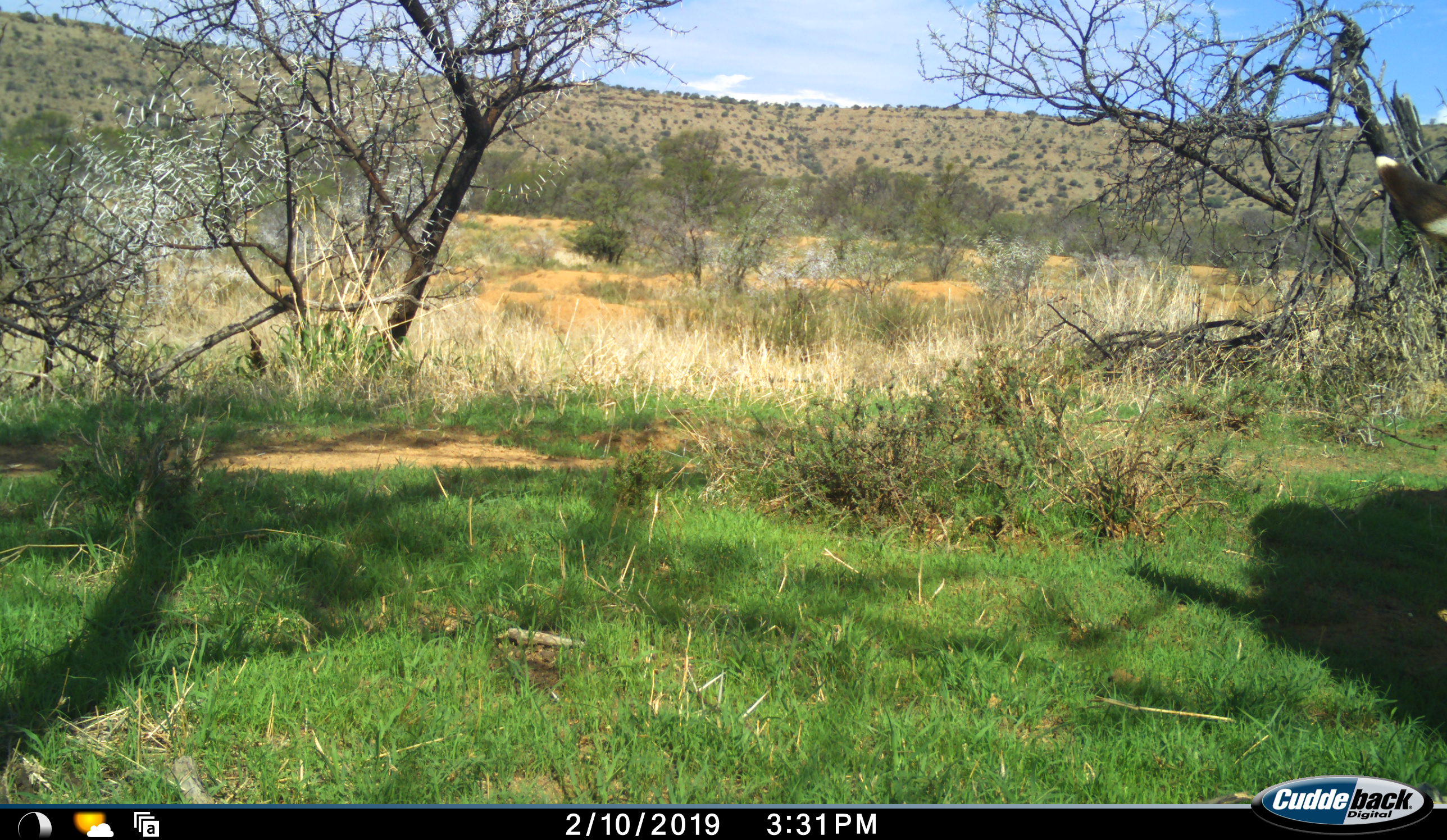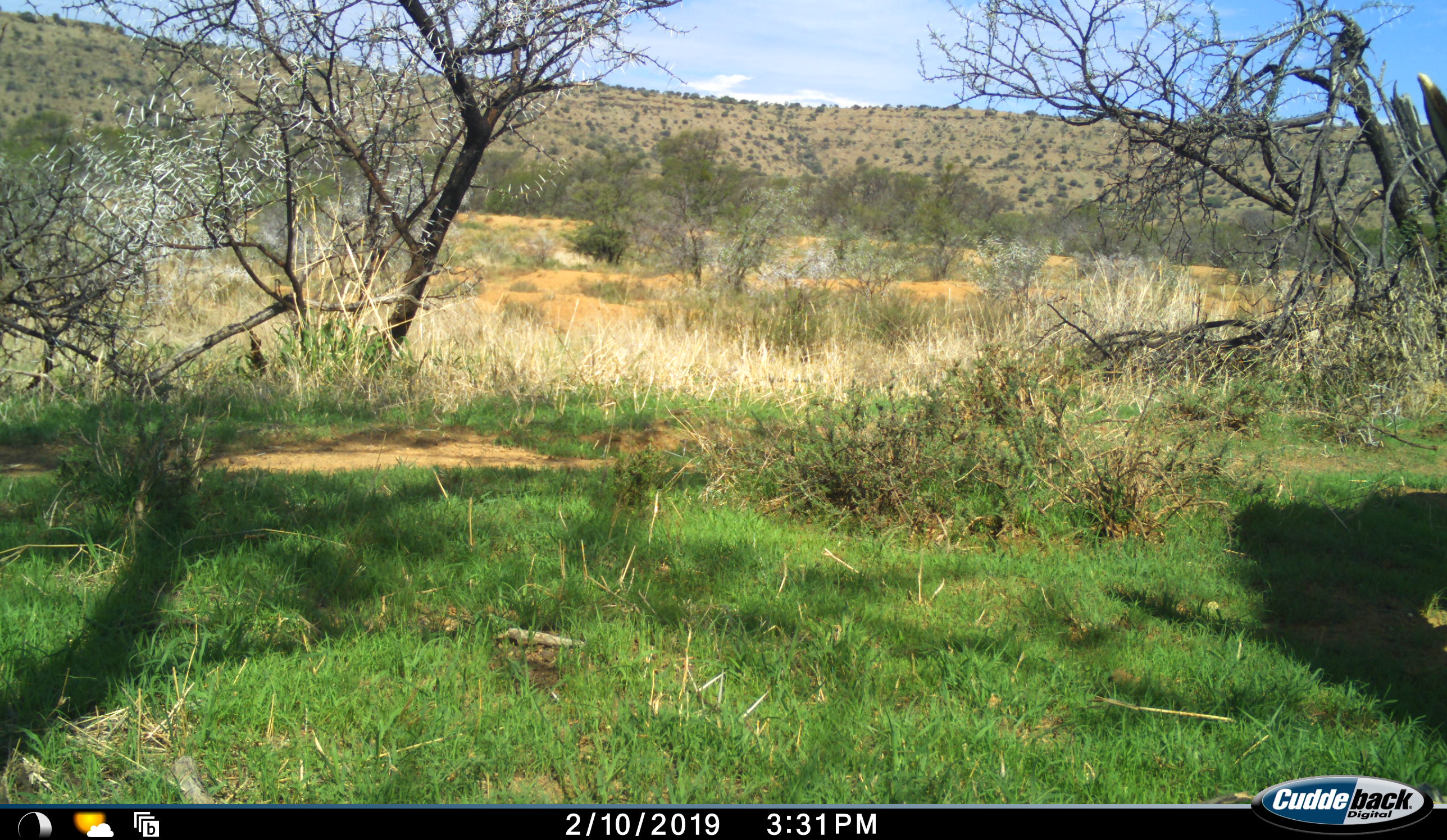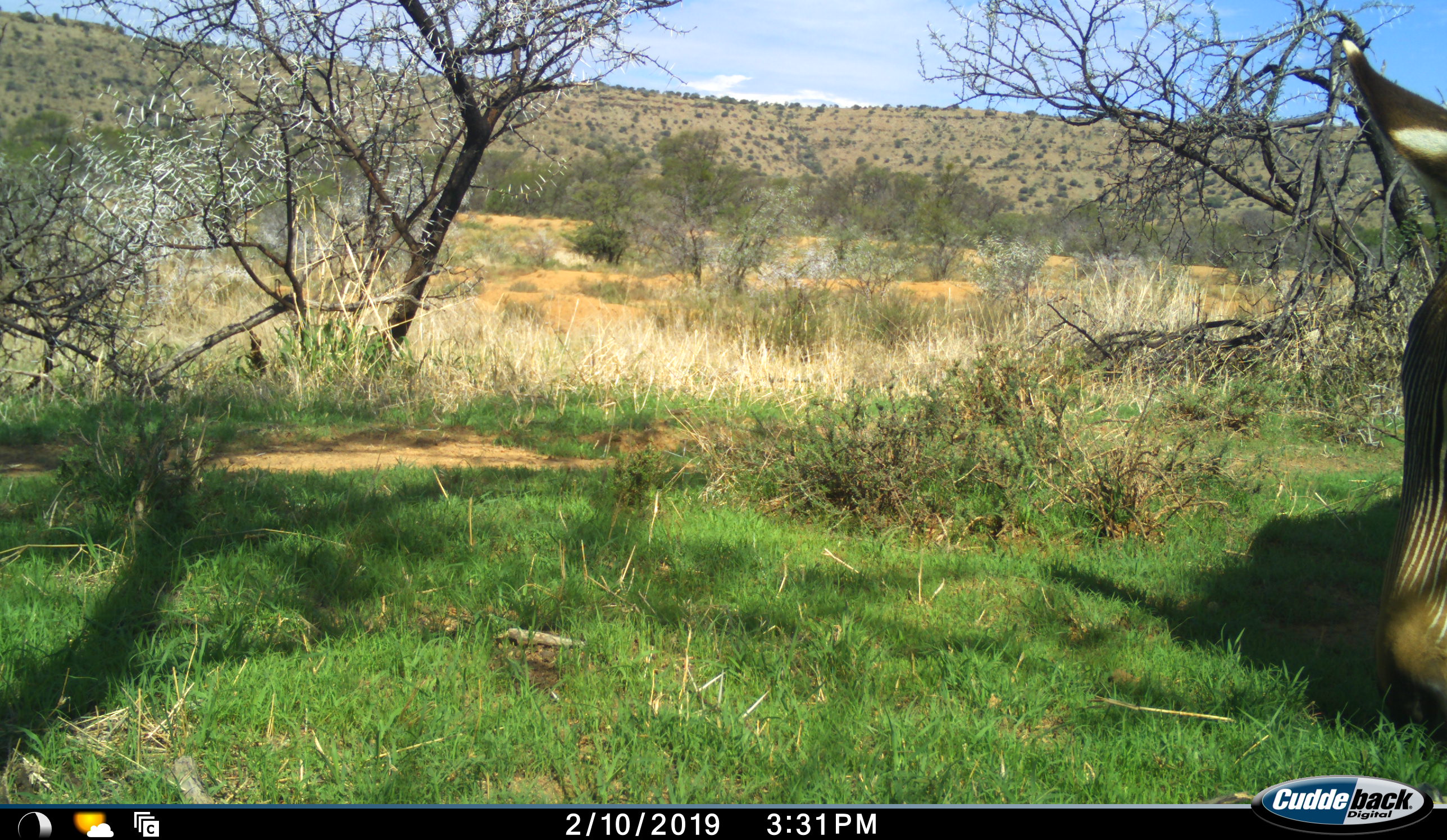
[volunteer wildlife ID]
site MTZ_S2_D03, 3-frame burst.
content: unidentified animal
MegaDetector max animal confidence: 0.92